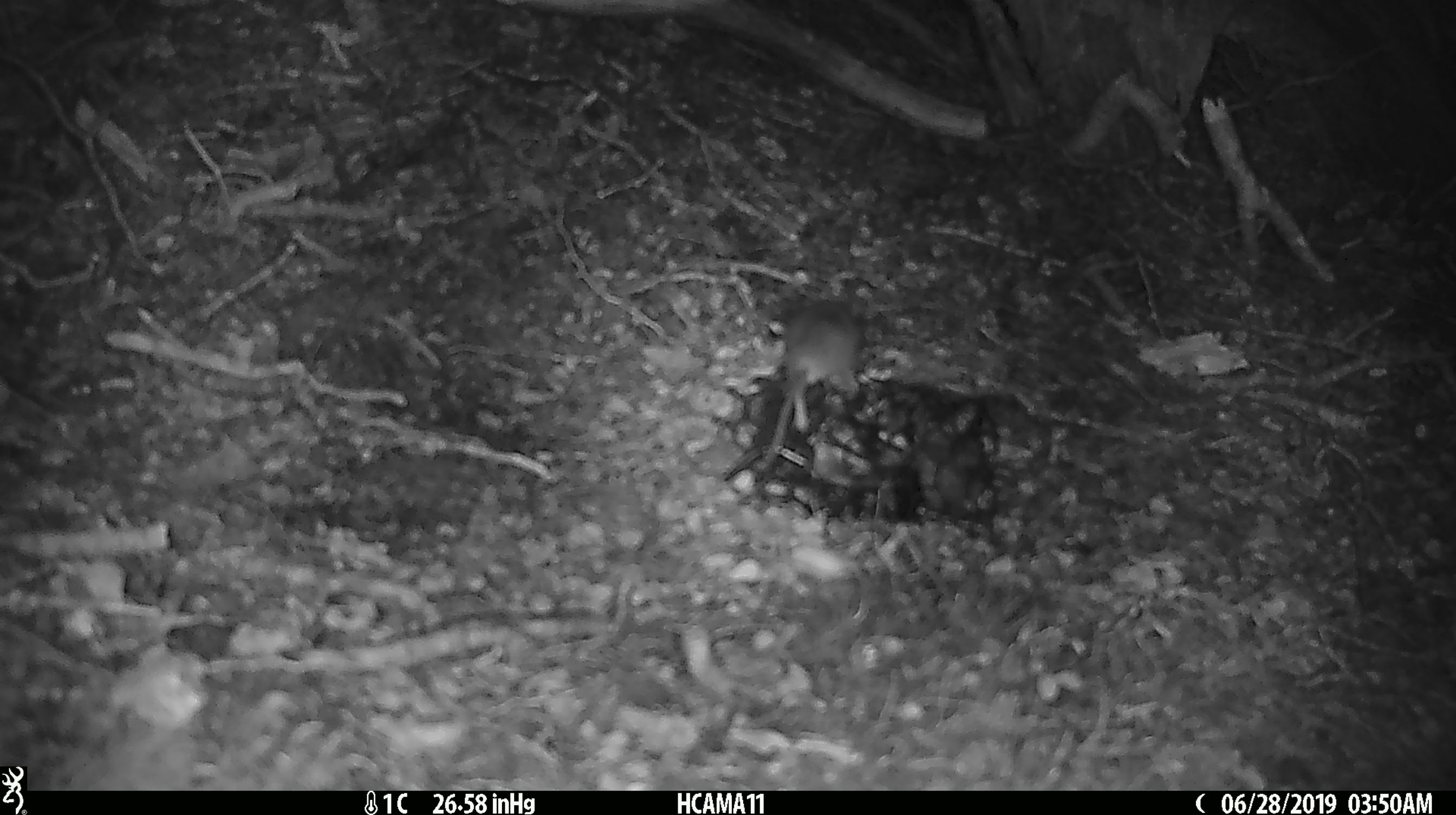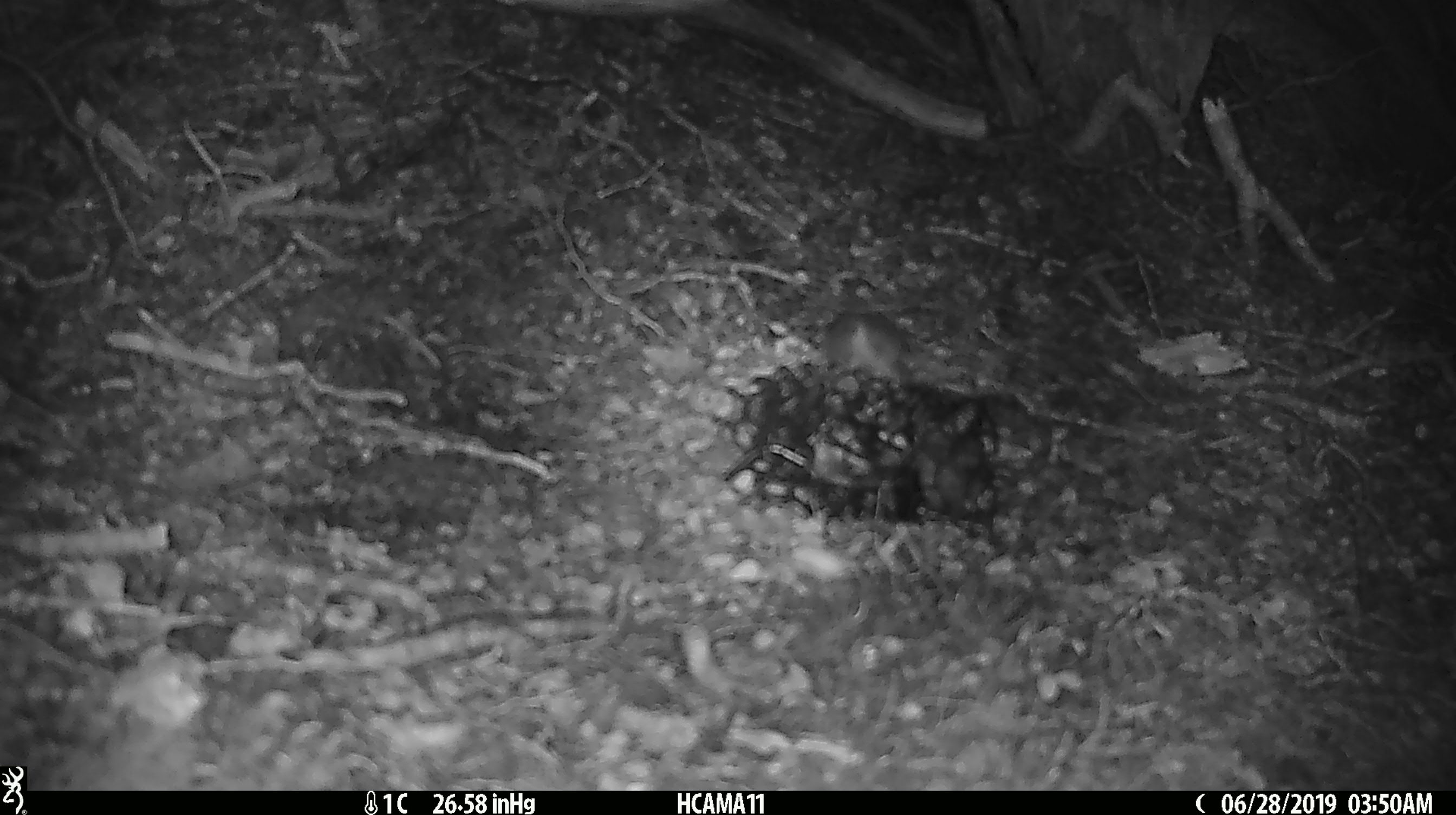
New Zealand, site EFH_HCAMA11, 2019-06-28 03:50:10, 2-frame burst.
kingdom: Animalia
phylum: Chordata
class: Mammalia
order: Rodentia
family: Muridae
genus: Mus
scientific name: Mus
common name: mouse